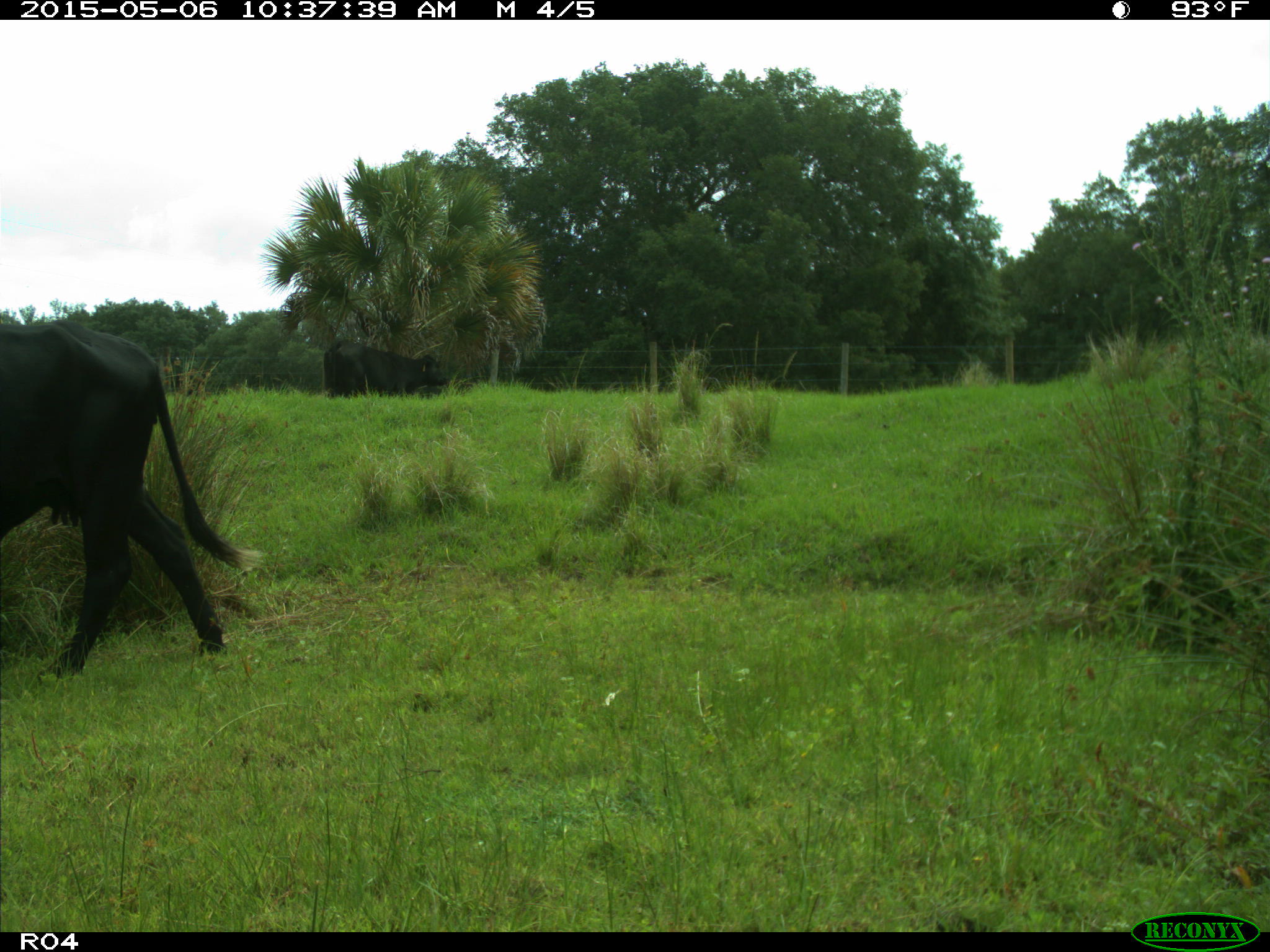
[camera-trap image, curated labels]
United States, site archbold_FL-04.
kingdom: Animalia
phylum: Chordata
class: Mammalia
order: Artiodactyla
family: Bovidae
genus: Bos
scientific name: Bos taurus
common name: domestic cow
Bos taurus (domestic cow).